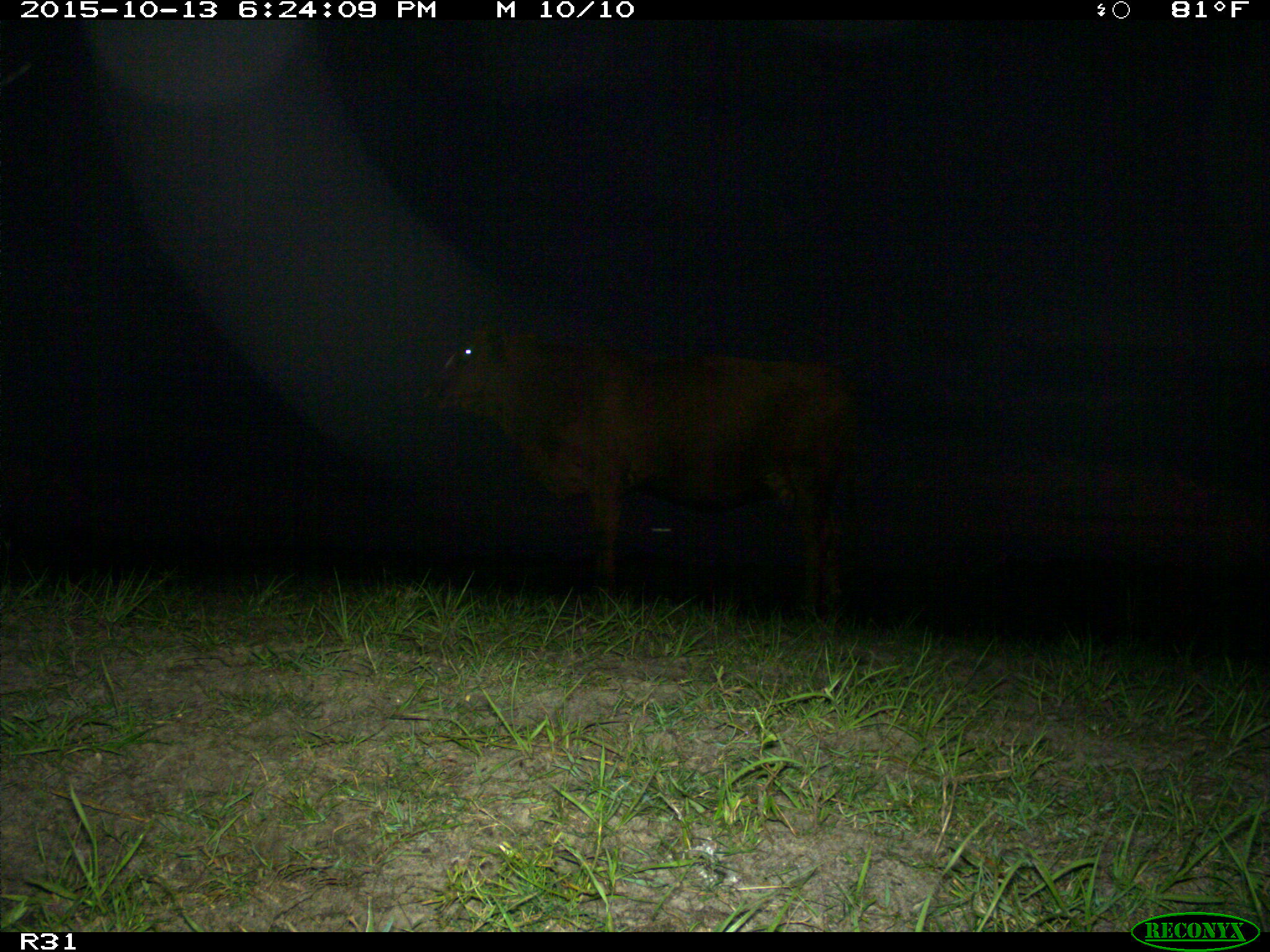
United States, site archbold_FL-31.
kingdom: Animalia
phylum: Chordata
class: Mammalia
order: Artiodactyla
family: Bovidae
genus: Bos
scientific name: Bos taurus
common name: domestic cow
Bos taurus (domestic cow).